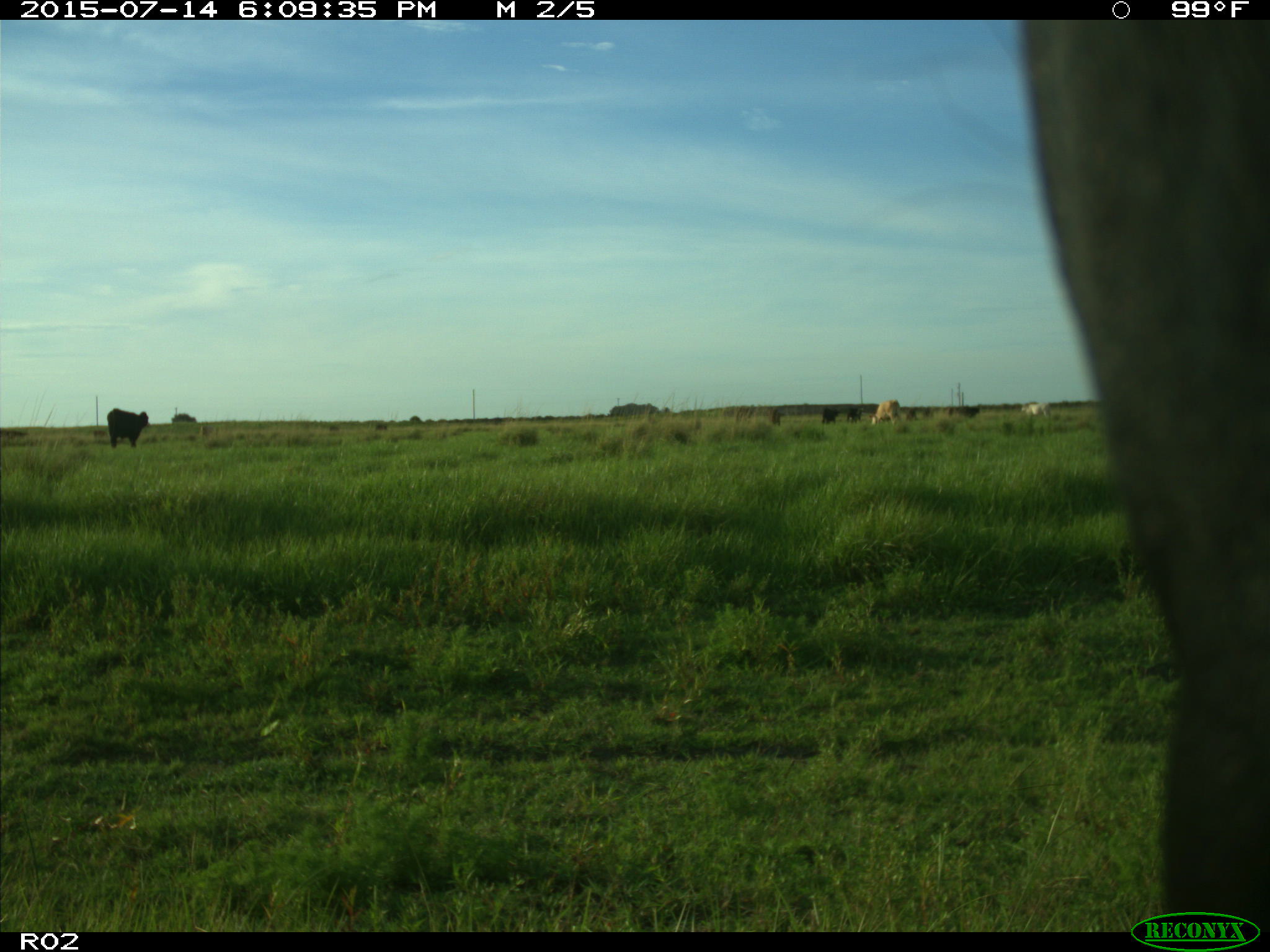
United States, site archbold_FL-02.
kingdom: Animalia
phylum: Chordata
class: Mammalia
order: Artiodactyla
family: Bovidae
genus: Bos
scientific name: Bos taurus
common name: domestic cow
Bos taurus (domestic cow).